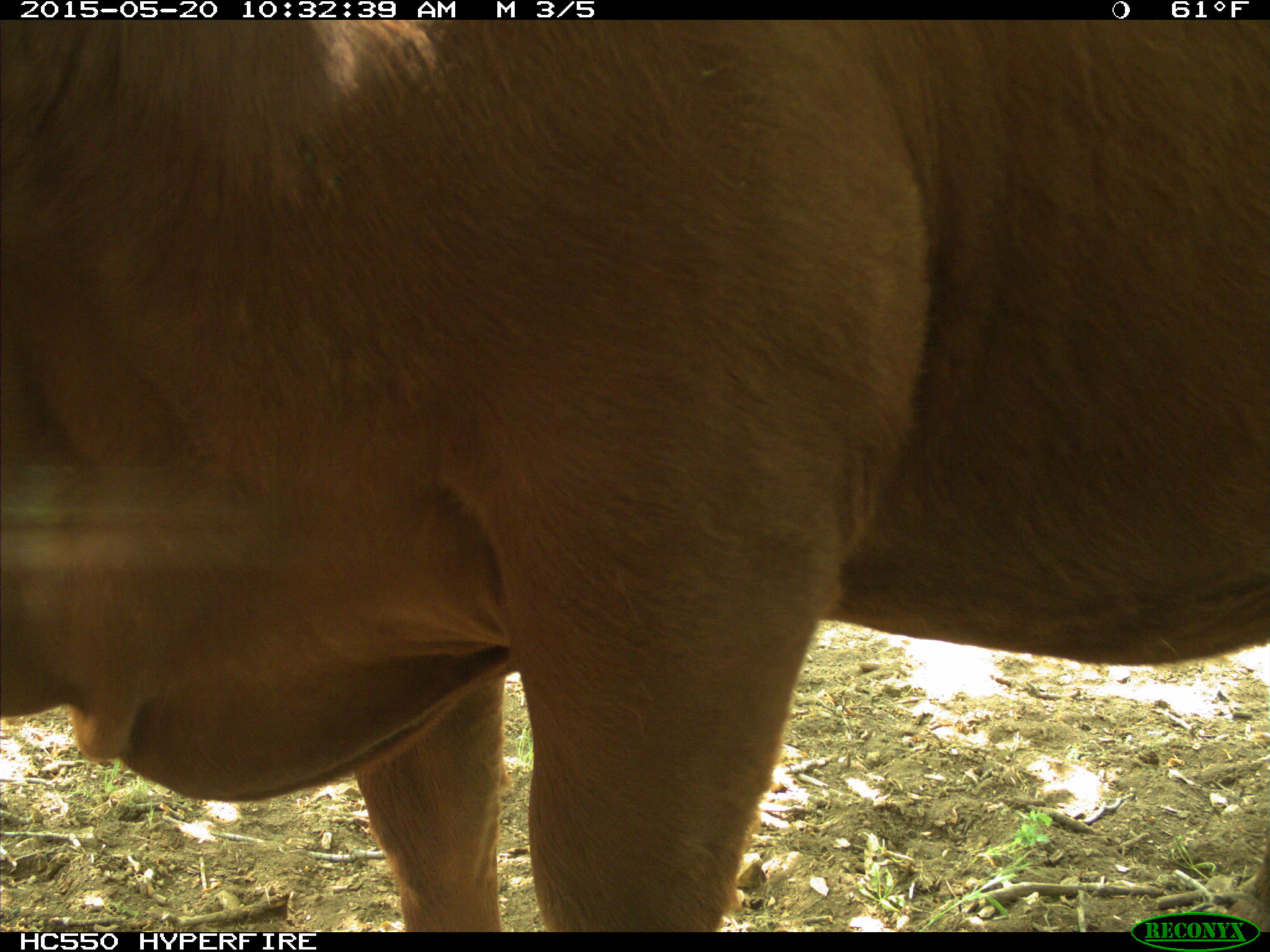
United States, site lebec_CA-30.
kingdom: Animalia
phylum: Chordata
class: Mammalia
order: Artiodactyla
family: Bovidae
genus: Bos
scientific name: Bos taurus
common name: domestic cow